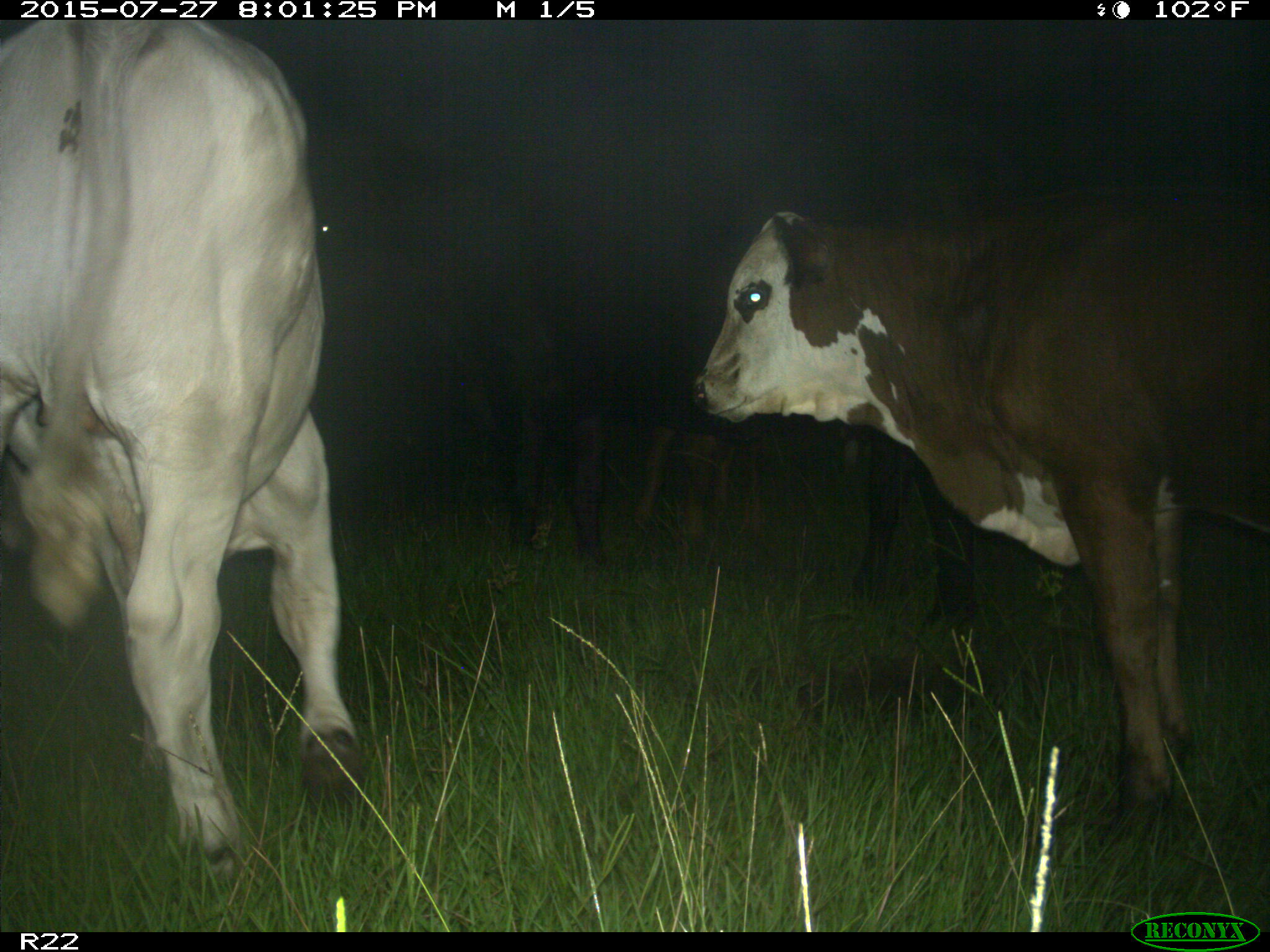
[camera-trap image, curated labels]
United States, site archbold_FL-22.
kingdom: Animalia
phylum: Chordata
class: Mammalia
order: Artiodactyla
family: Bovidae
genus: Bos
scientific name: Bos taurus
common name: domestic cow